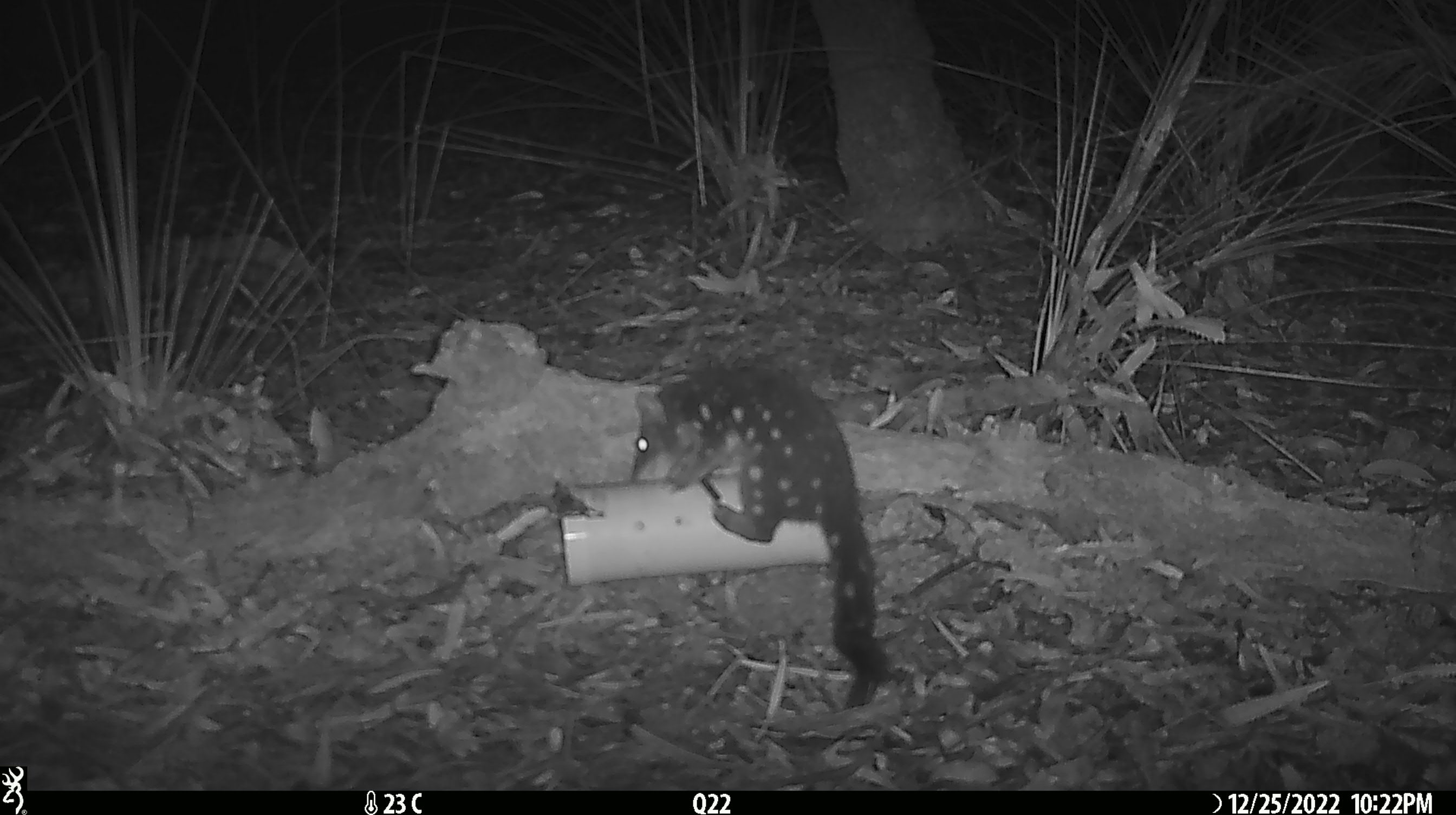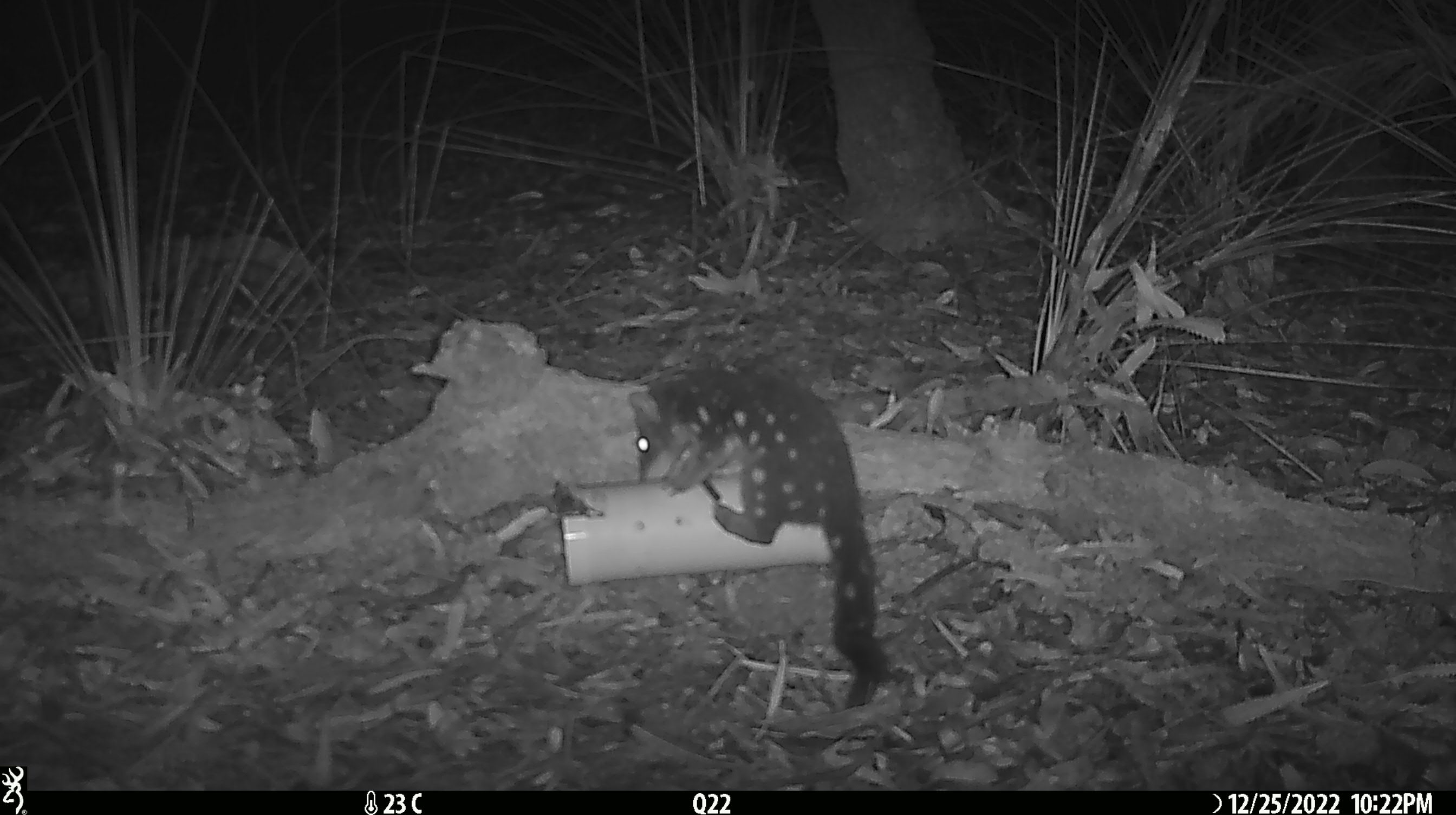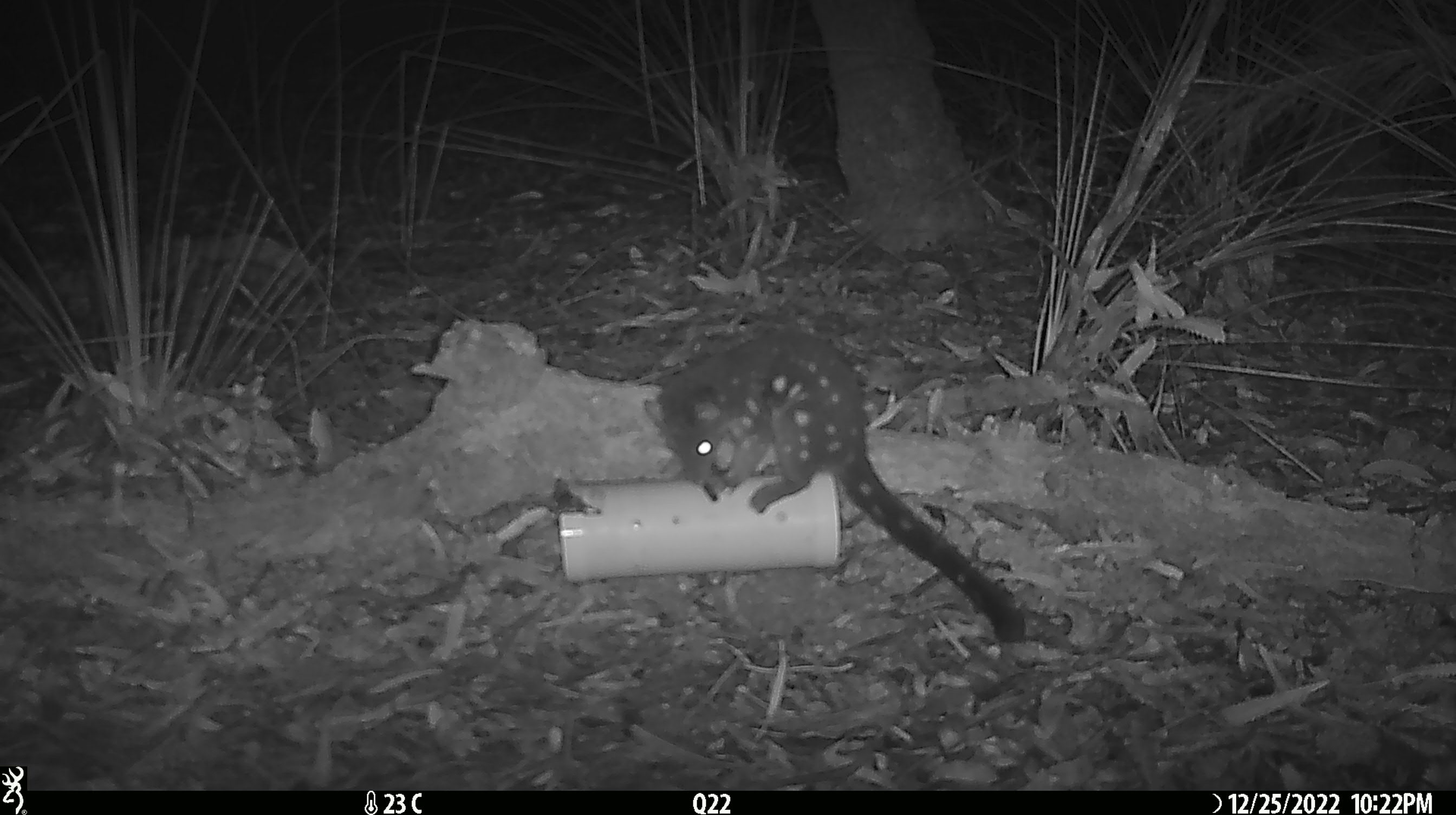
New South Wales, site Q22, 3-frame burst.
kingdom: Animalia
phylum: Chordata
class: Mammalia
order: Dasyuromorphia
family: Dasyuridae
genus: Dasyurus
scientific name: Dasyurus maculatus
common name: spotted-tailed quoll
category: quoll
Quoll (spotted-tailed quoll) (Dasyurus maculatus).